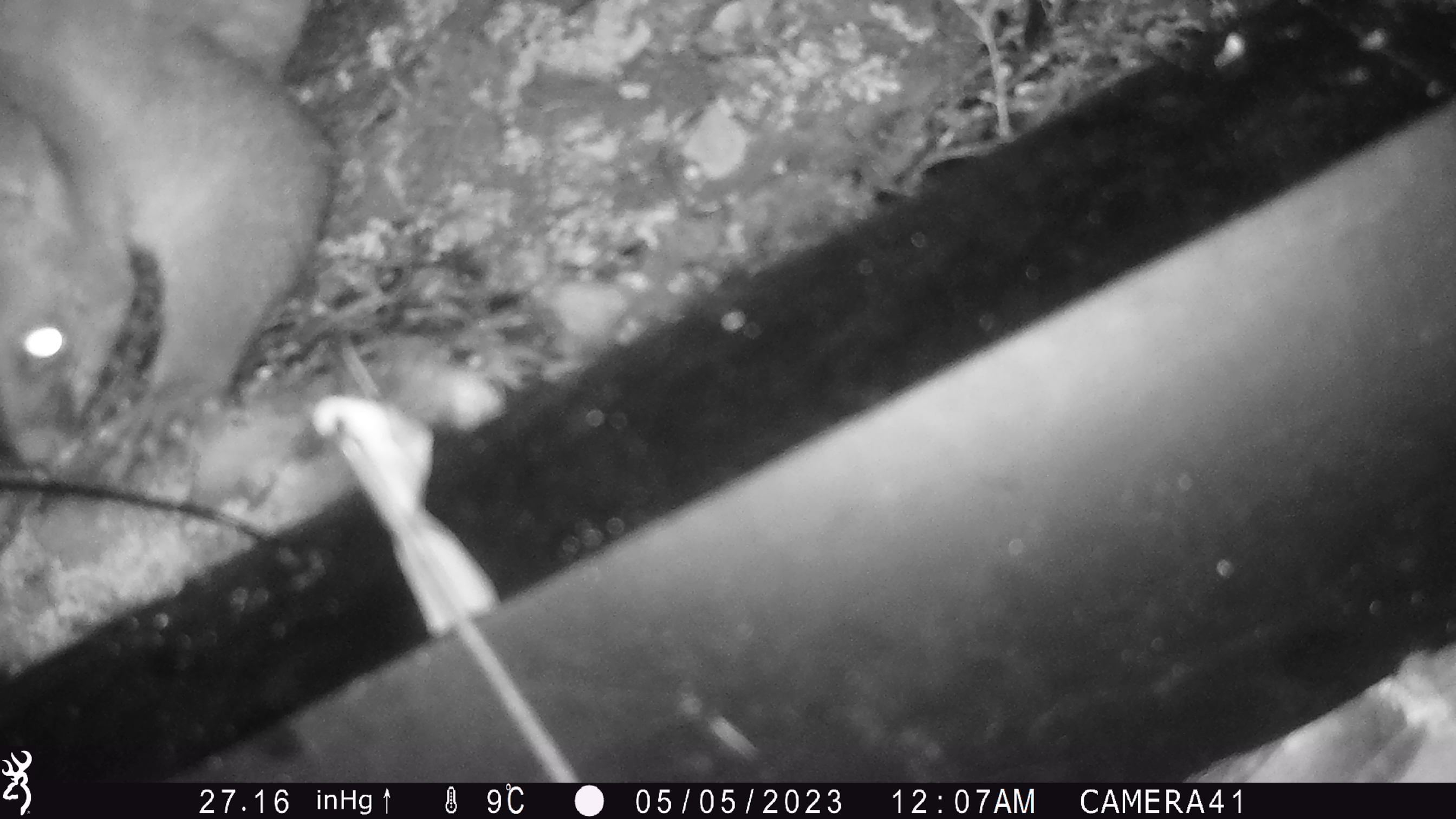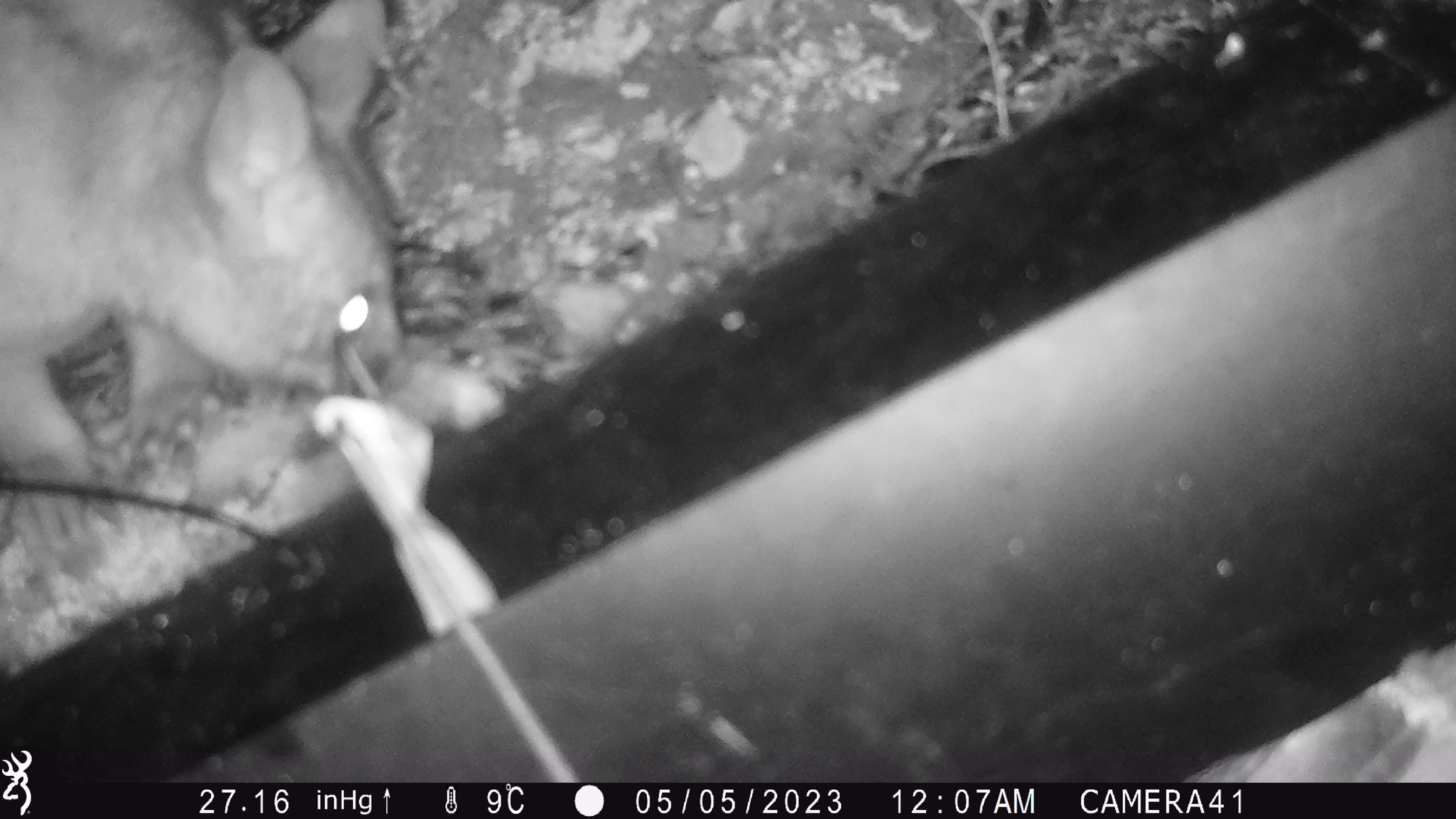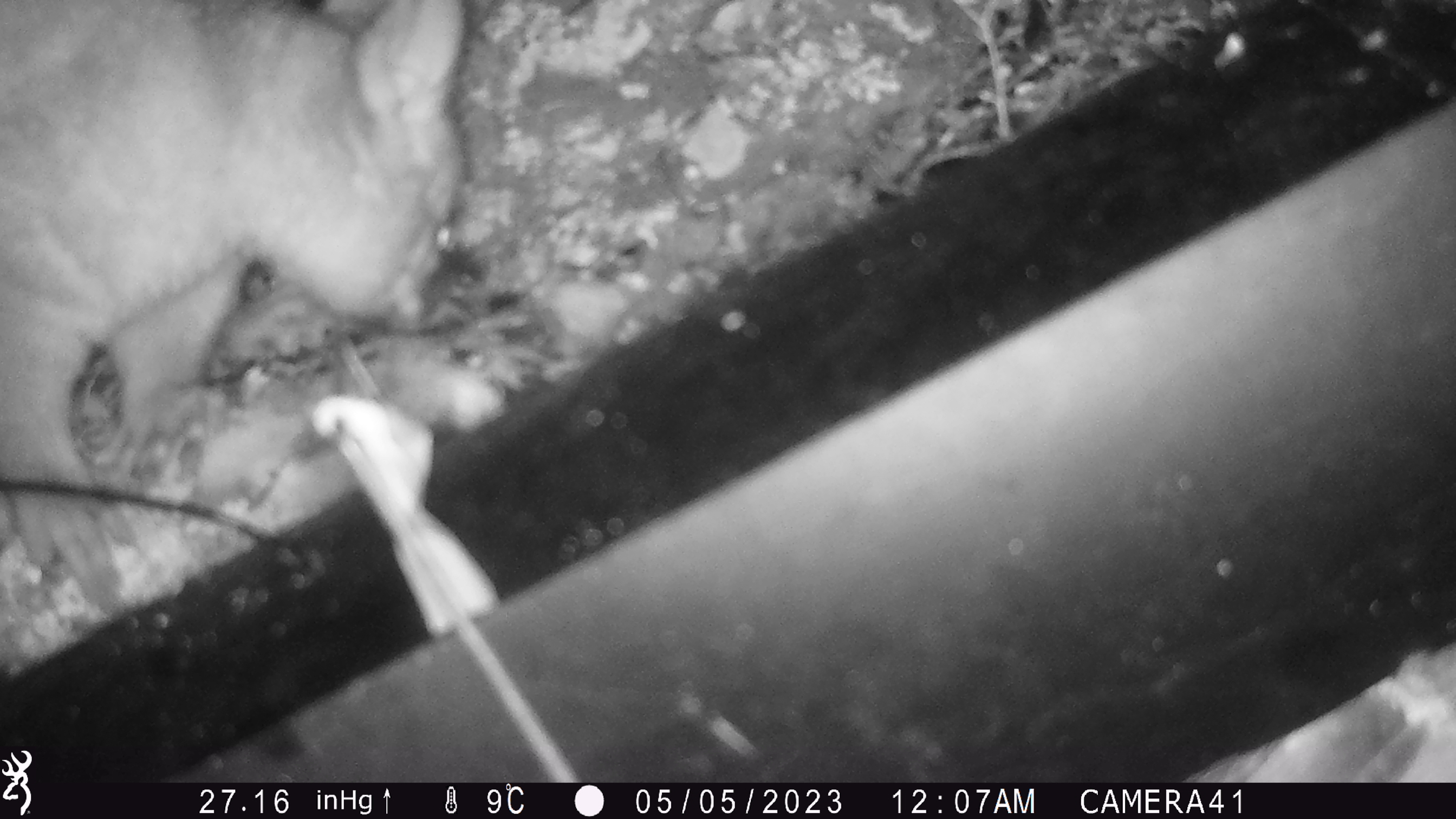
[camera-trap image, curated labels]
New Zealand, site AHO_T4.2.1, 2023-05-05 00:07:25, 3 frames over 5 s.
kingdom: Animalia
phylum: Chordata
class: Mammalia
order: Carnivora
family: Mustelidae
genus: Mustela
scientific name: Mustela erminea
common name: stoat